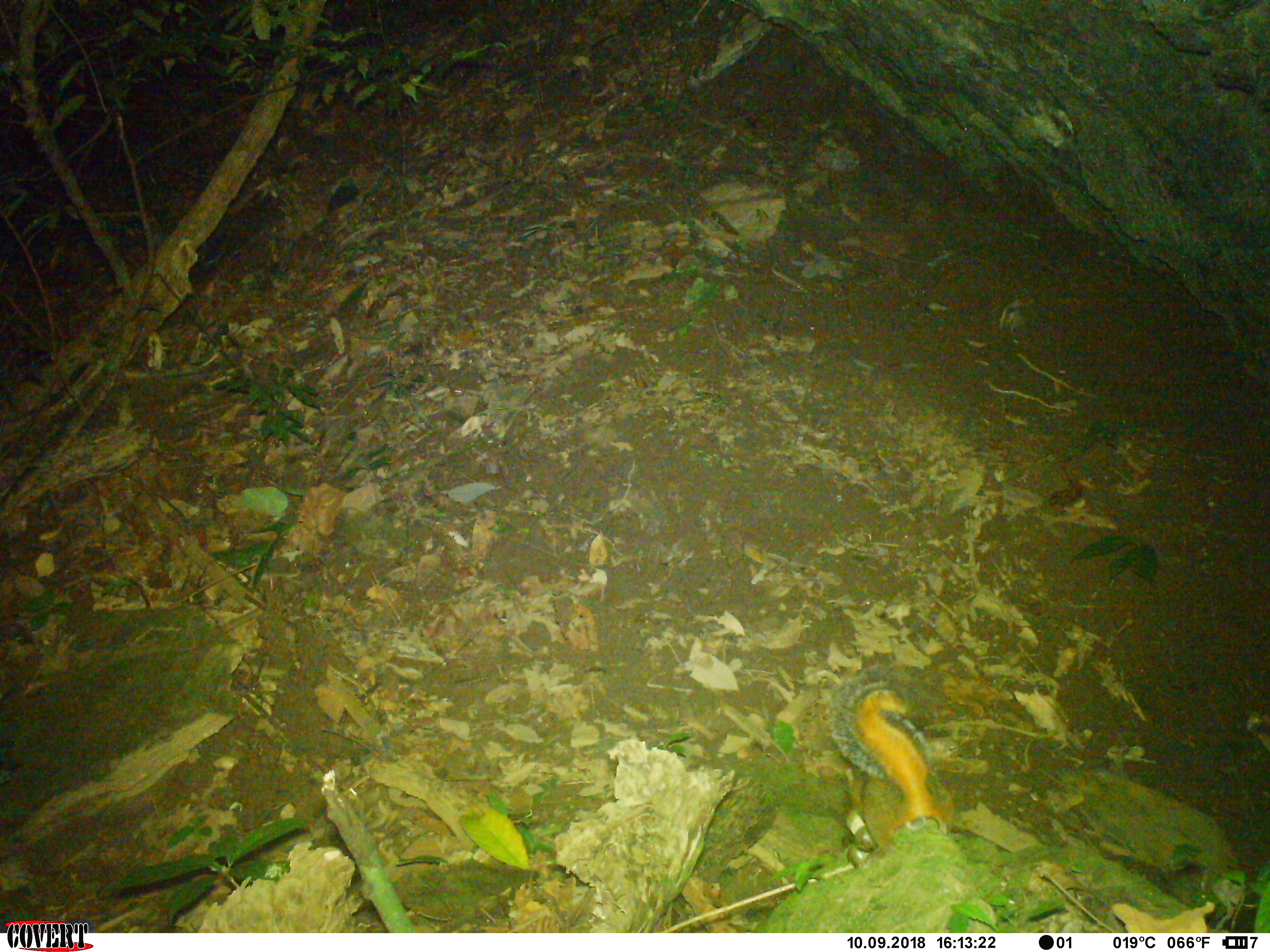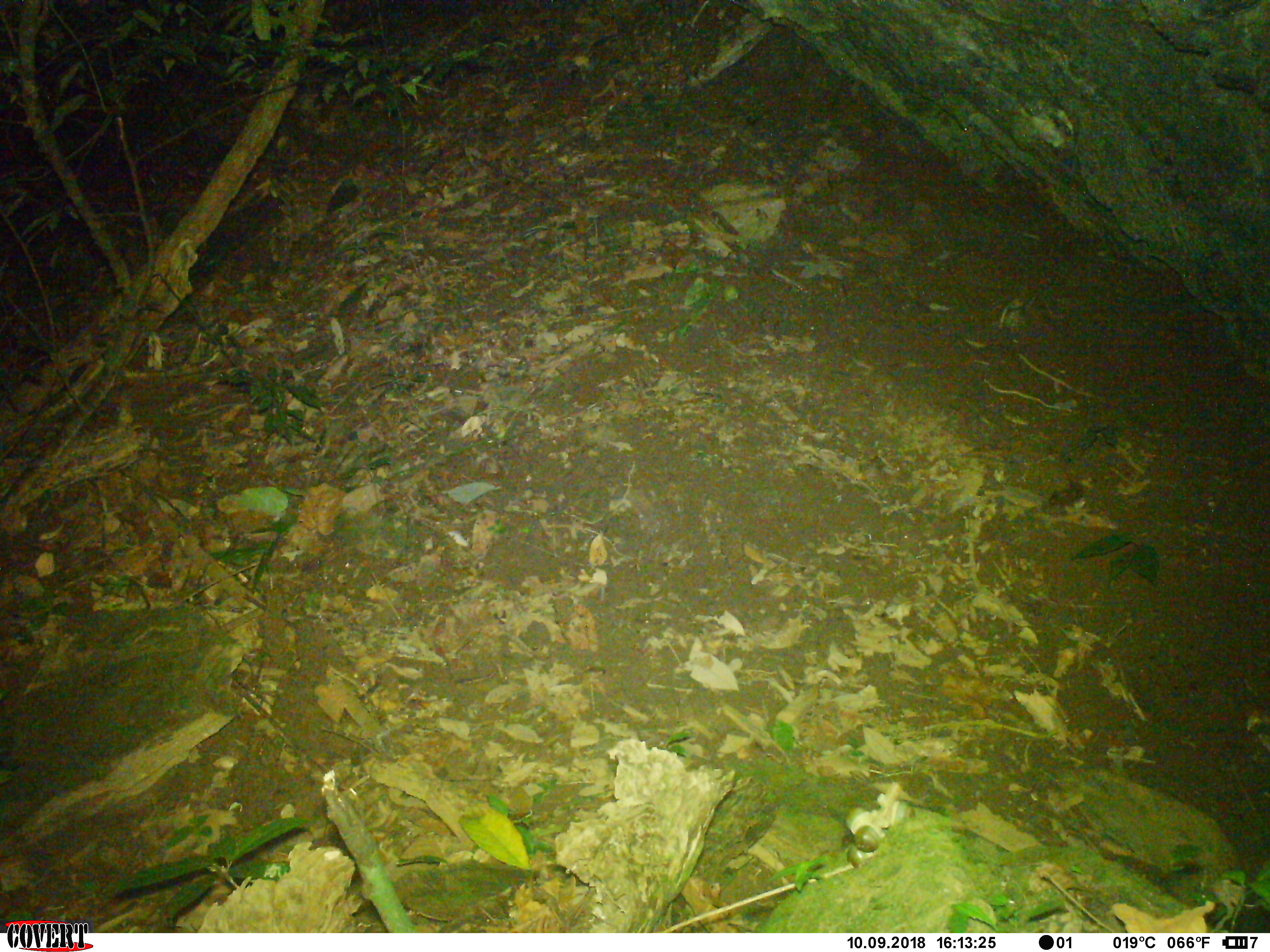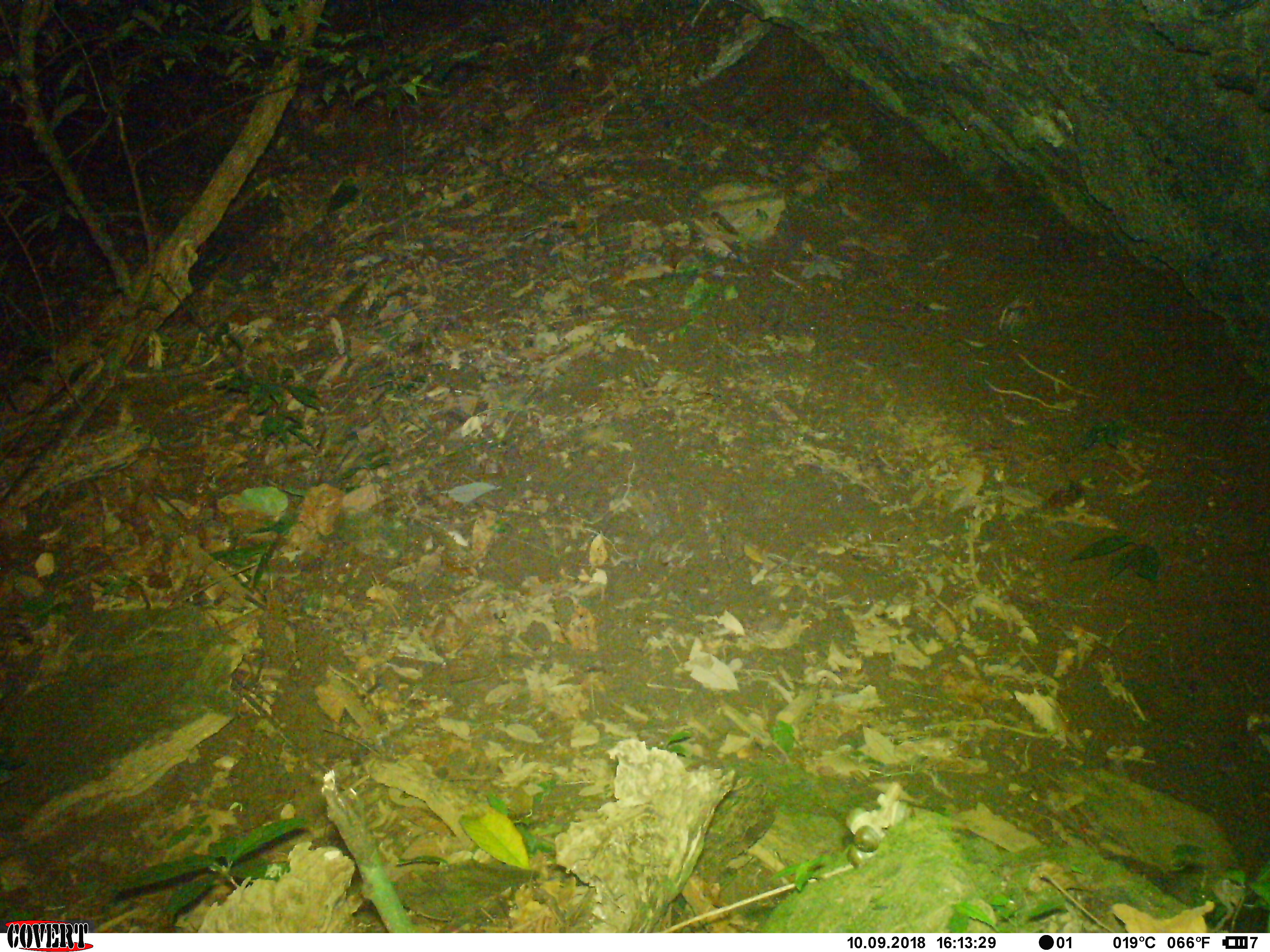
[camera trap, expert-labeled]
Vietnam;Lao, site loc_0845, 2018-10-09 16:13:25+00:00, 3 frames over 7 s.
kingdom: Animalia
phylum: Chordata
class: Mammalia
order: Rodentia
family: Sciuridae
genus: Dremomys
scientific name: Dremomys rufigenis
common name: red-cheeked squirrel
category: red cheeked squirrel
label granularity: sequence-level